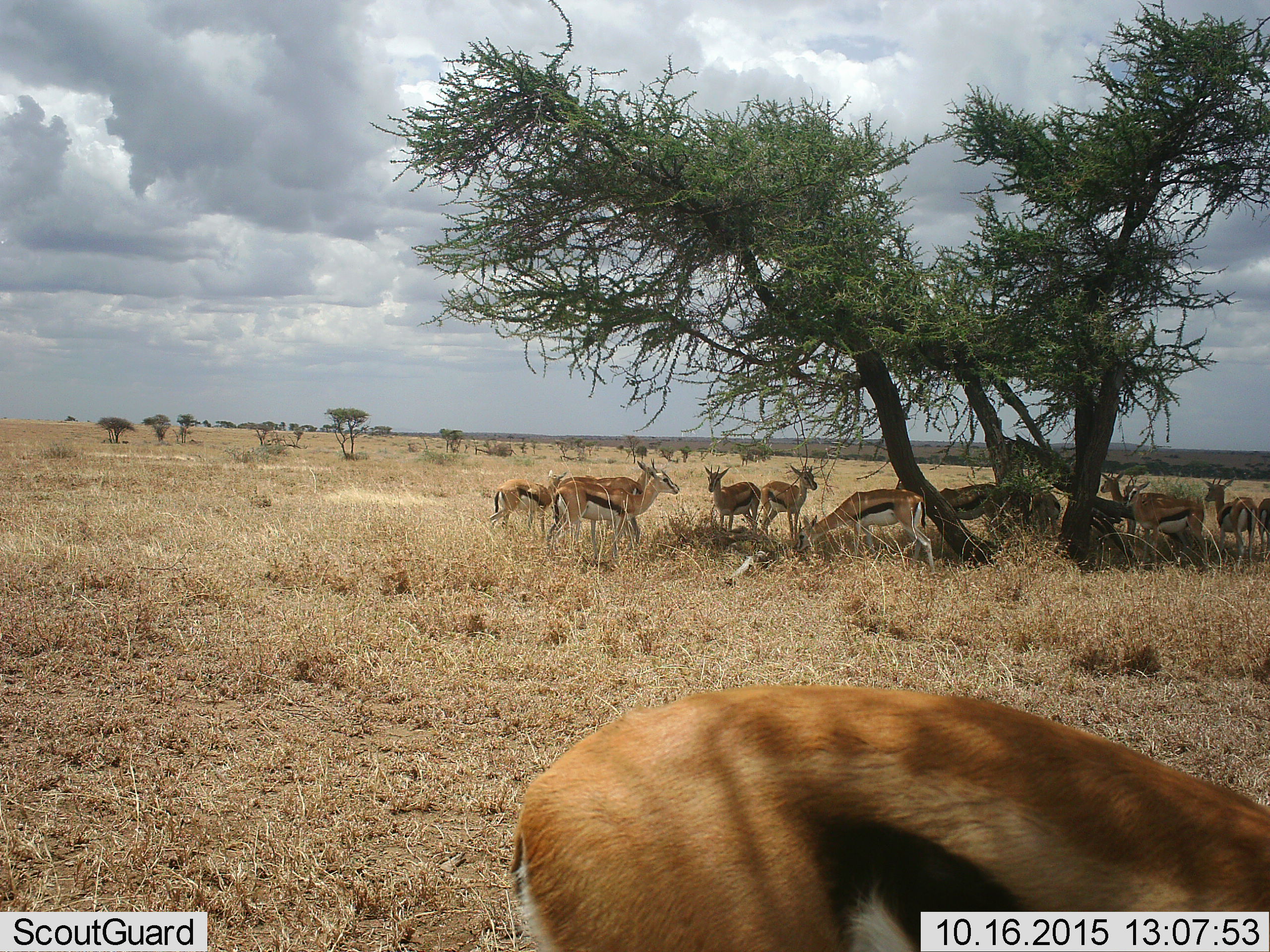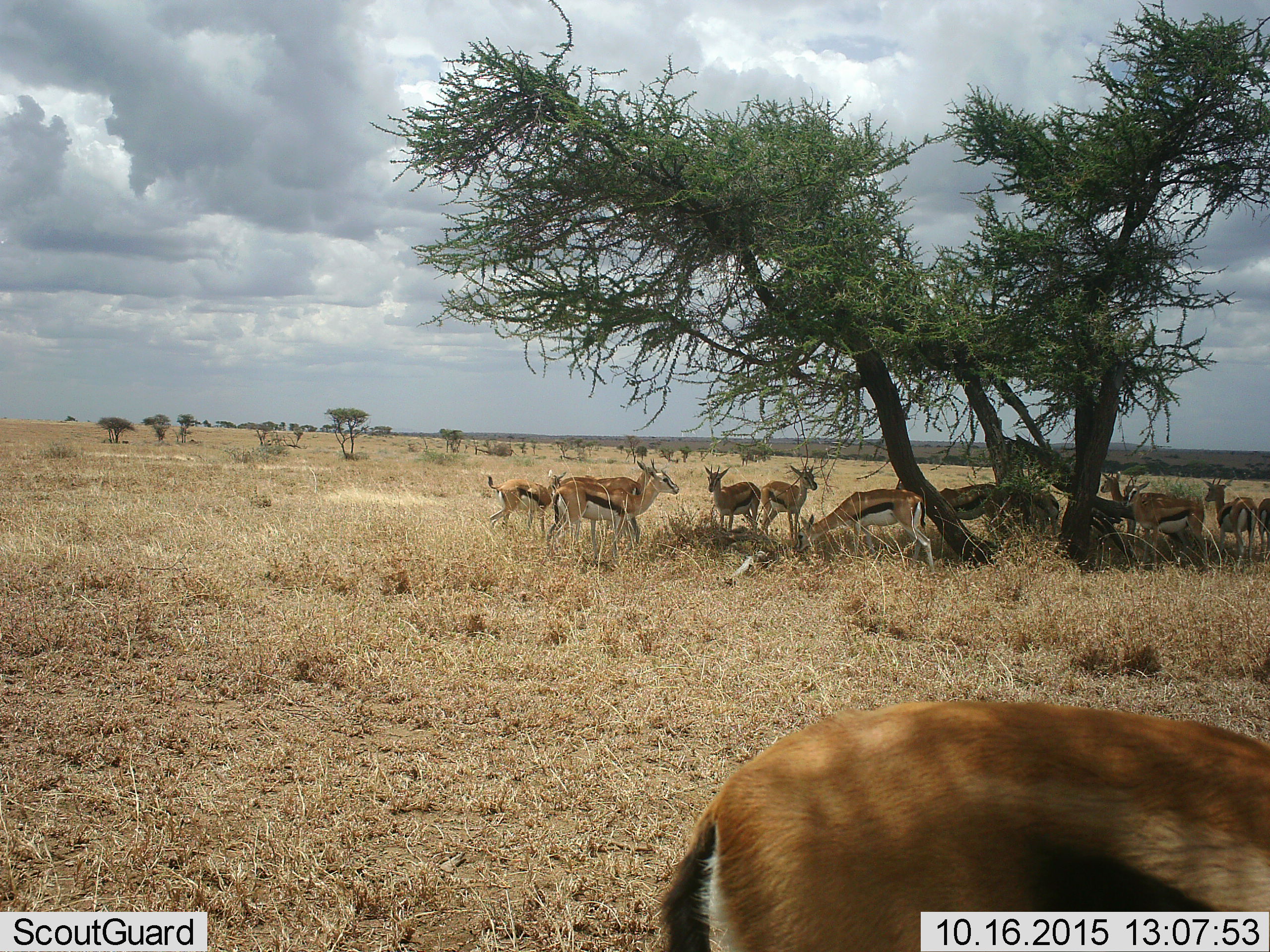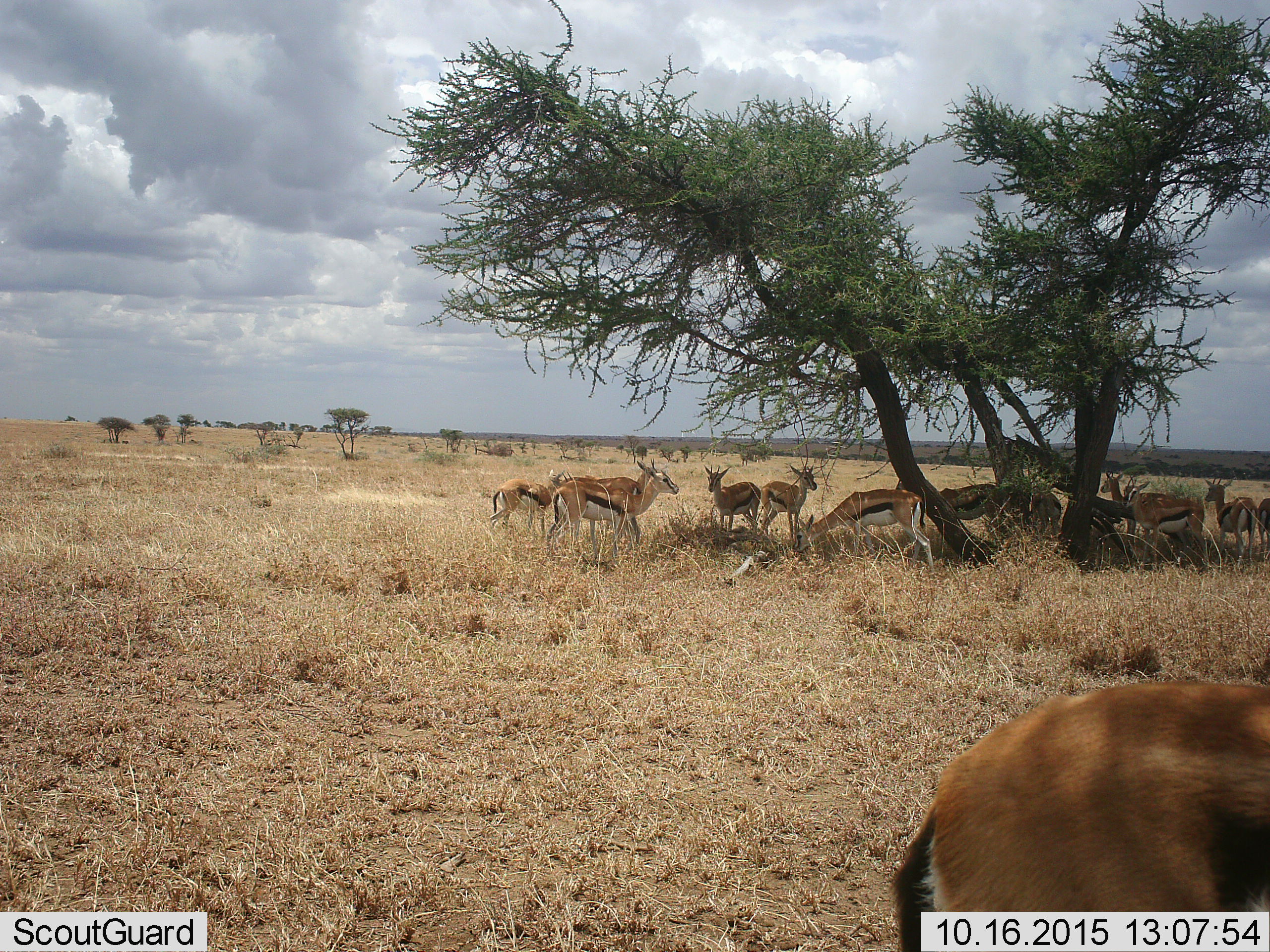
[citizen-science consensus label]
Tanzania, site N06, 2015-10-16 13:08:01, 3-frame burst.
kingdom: Animalia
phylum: Chordata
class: Mammalia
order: Artiodactyla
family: Bovidae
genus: Eudorcas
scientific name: Eudorcas thomsonii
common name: thomson's gazelle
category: gazellethomsons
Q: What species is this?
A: Gazellethomsons (thomson's gazelle) (Eudorcas thomsonii).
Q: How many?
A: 11-50.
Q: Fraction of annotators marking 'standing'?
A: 90%.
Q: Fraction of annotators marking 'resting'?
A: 10%.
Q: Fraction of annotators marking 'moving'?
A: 40%.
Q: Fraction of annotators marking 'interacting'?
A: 20%.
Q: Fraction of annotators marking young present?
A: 30%.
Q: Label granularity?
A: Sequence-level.